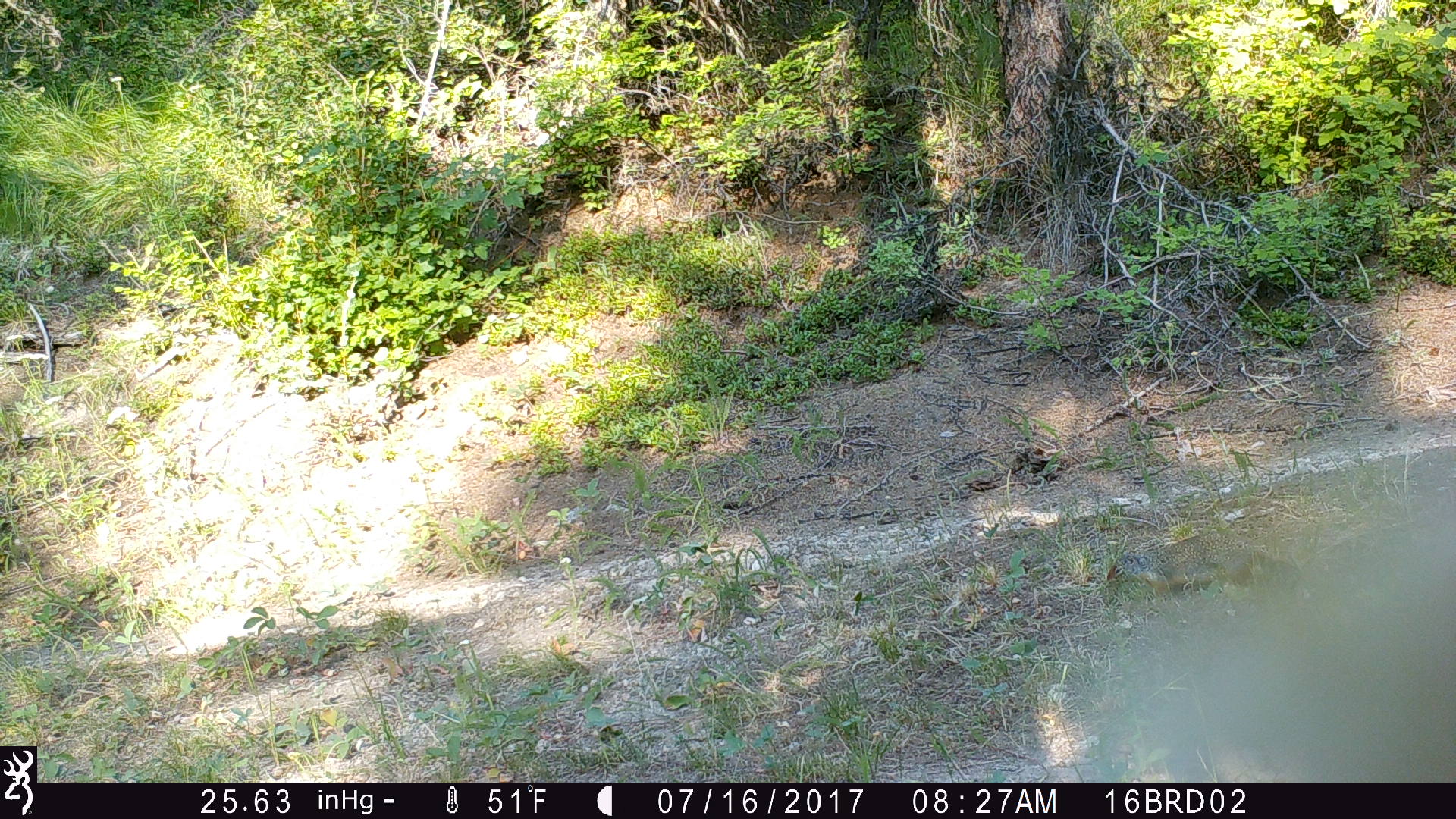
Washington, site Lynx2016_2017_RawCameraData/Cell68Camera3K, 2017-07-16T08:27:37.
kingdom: Animalia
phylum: Chordata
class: Mammalia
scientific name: Mammalia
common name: small mammal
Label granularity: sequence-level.